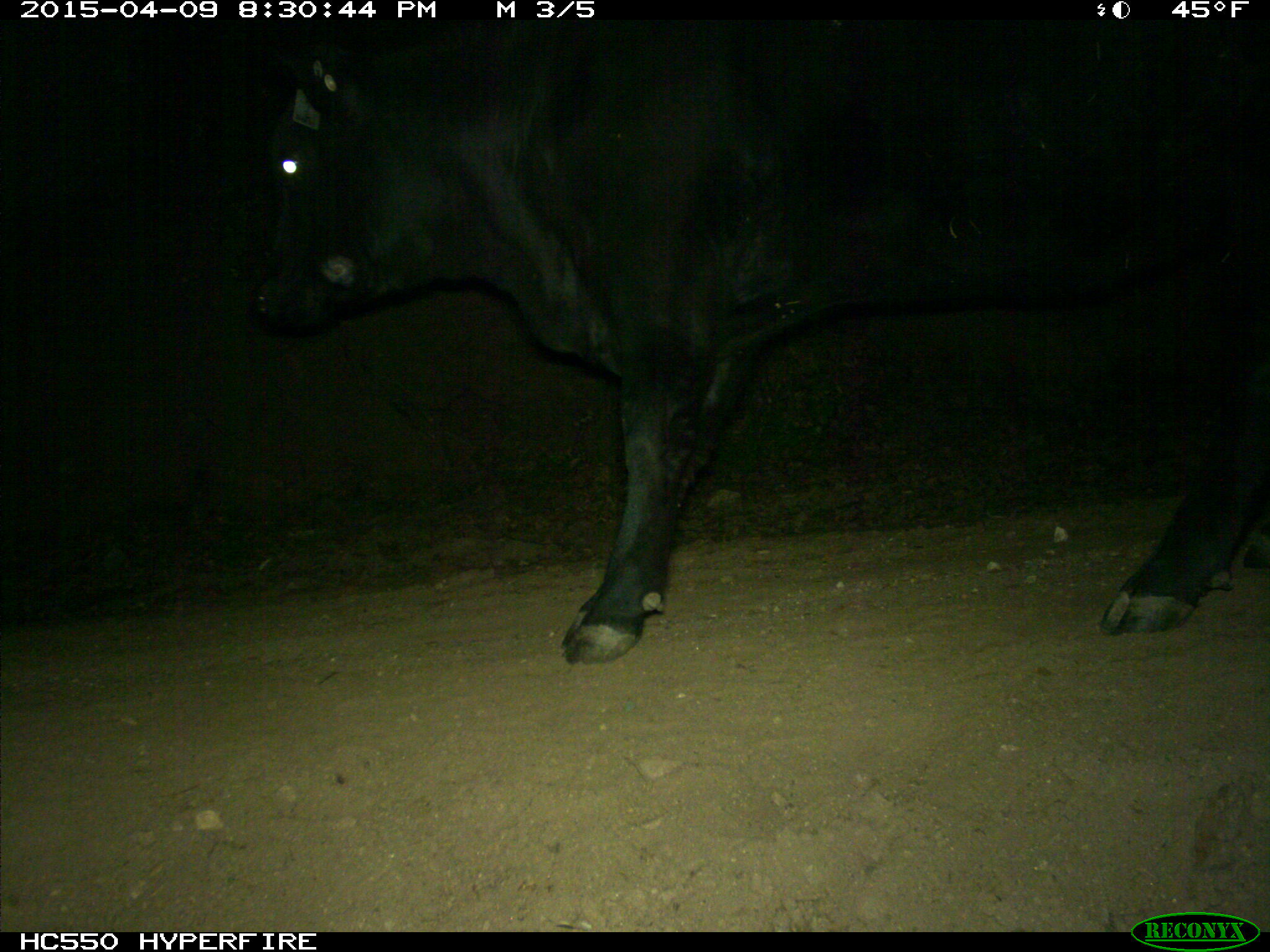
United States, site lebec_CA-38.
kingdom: Animalia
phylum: Chordata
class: Mammalia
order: Artiodactyla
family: Bovidae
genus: Bos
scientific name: Bos taurus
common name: domestic cow